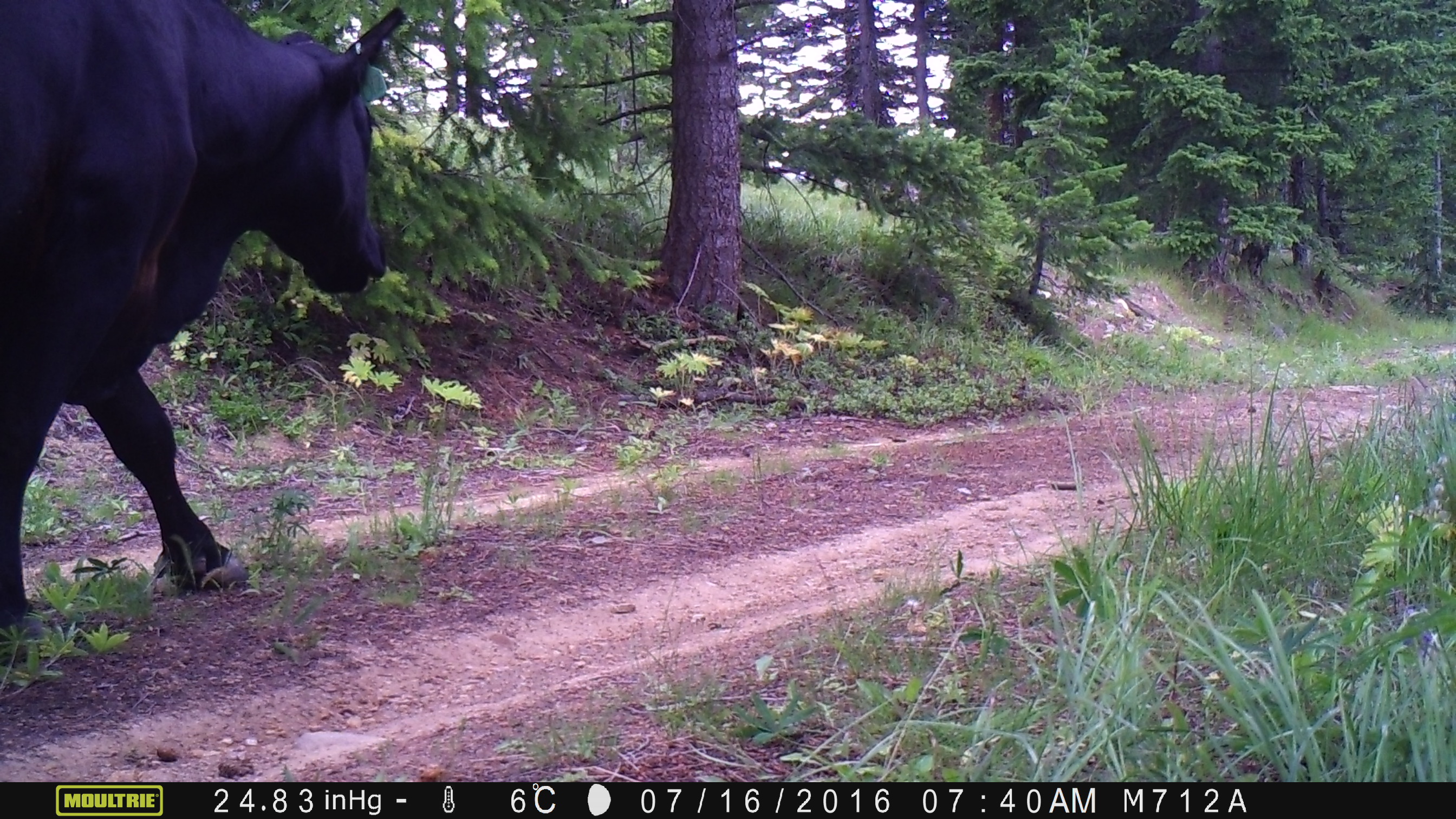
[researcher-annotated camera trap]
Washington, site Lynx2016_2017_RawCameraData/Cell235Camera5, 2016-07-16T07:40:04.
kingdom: Animalia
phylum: Chordata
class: Mammalia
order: Artiodactyla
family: Bovidae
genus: Bos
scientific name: Bos taurus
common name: domestic cattle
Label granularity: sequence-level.